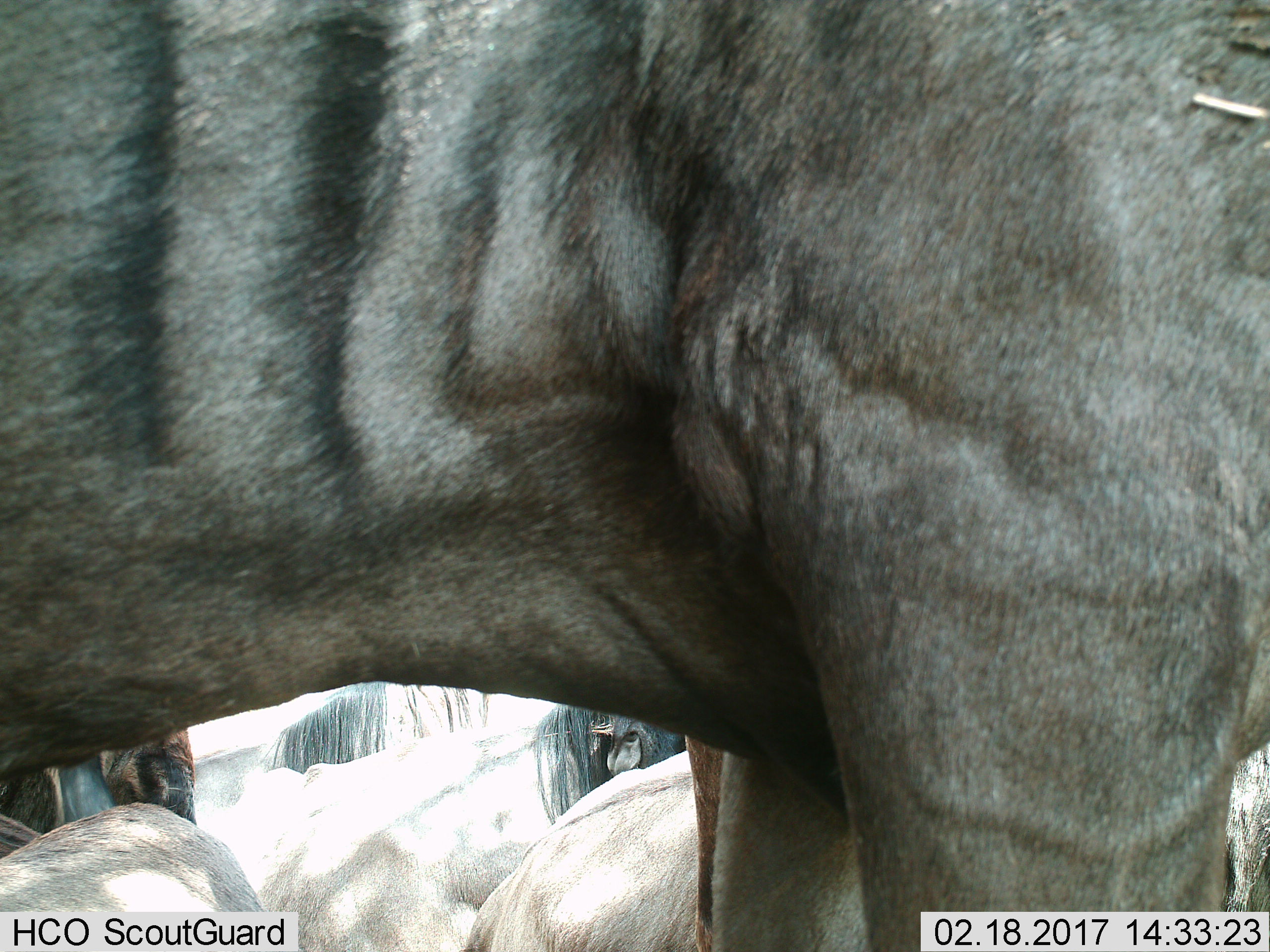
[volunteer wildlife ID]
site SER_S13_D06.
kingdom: Animalia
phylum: Chordata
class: Mammalia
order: Artiodactyla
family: Bovidae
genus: Connochaetes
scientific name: Connochaetes taurinus taurinus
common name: blue wildebeest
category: wildebeestblue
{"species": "wildebeestblue (blue wildebeest) (Connochaetes taurinus taurinus)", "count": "6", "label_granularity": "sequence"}